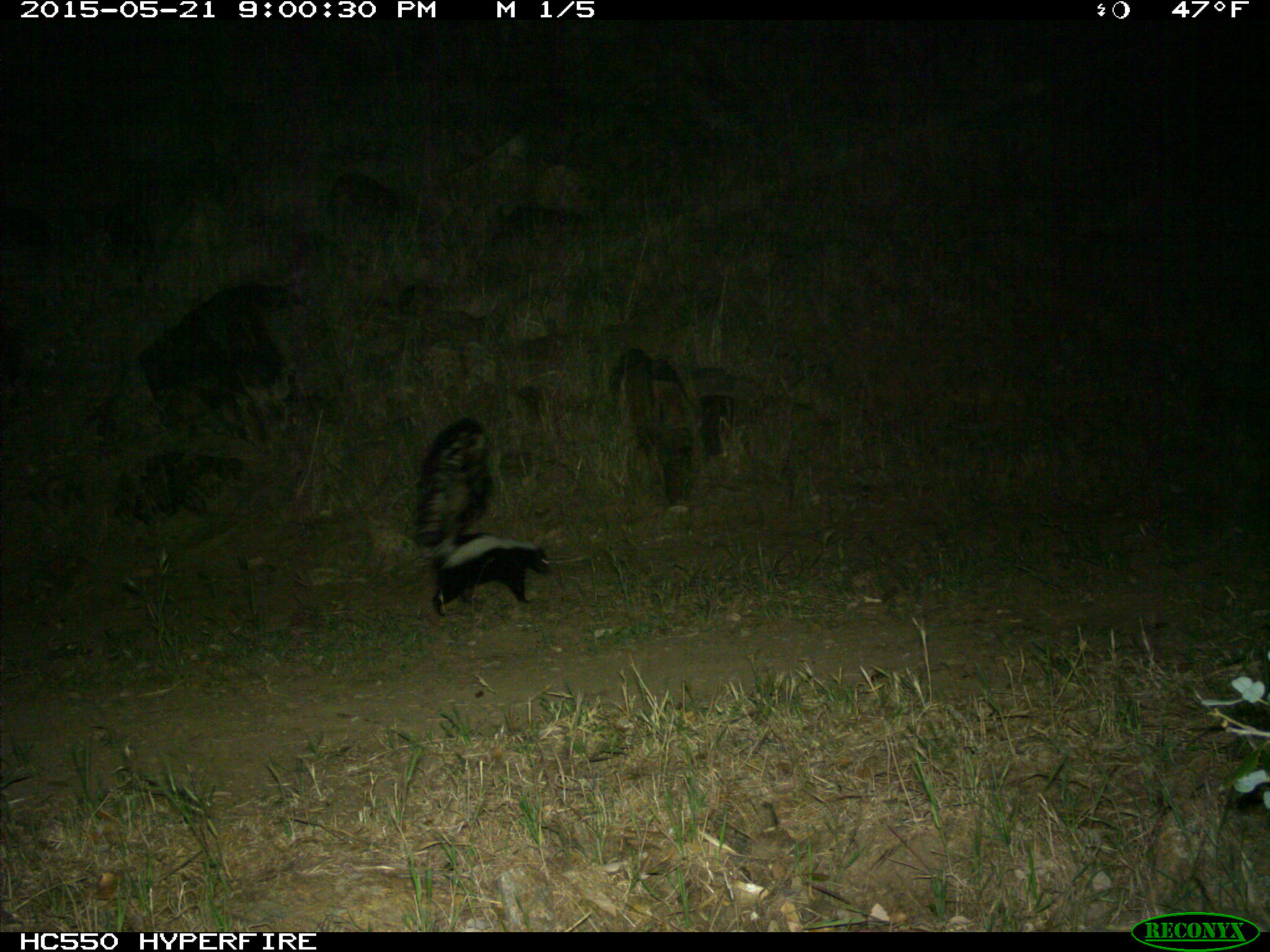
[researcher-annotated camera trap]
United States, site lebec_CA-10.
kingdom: Animalia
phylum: Chordata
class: Mammalia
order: Carnivora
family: Mephitidae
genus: Mephitis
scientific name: Mephitis mephitis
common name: striped skunk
Mephitis mephitis (striped skunk).